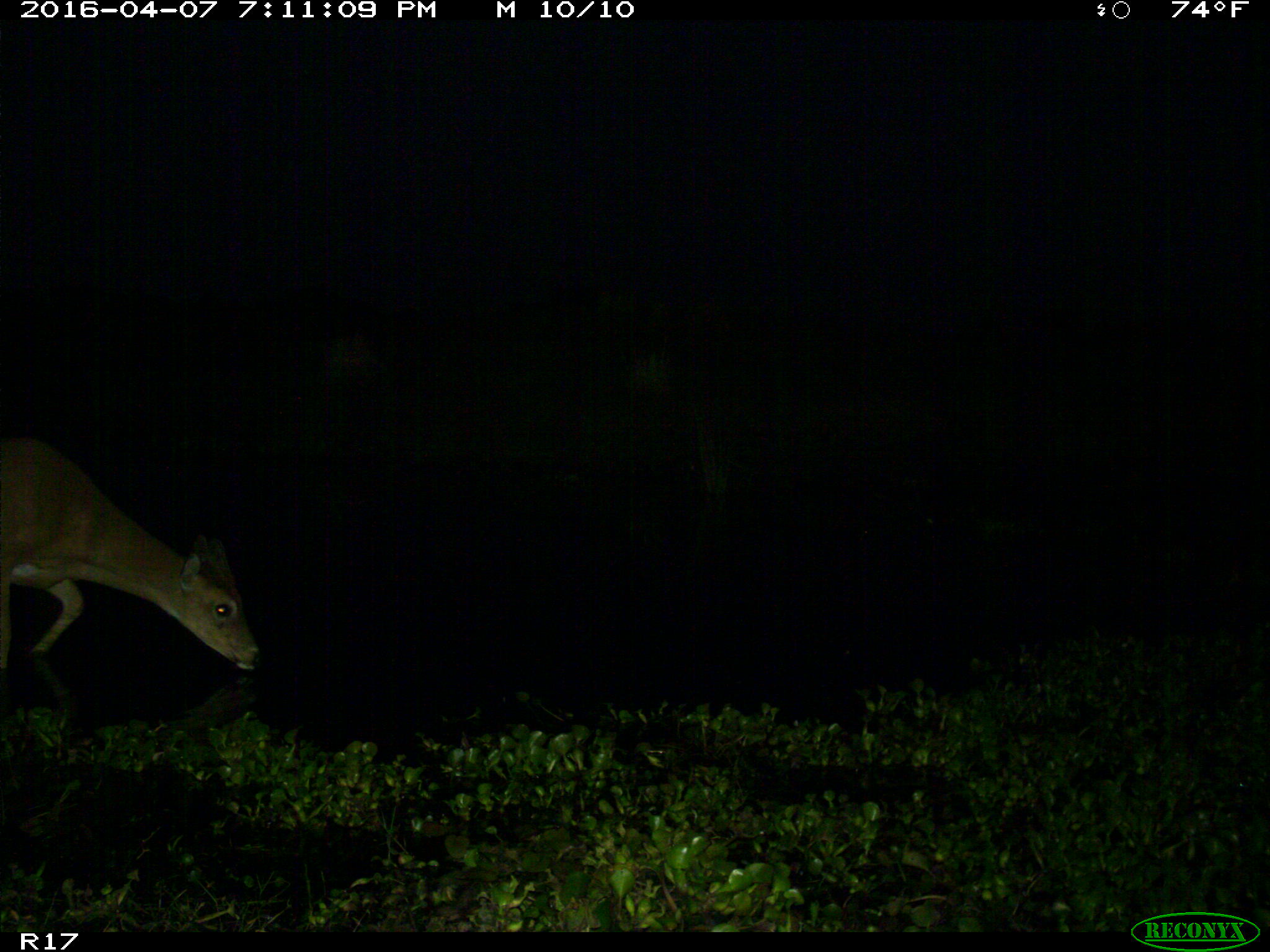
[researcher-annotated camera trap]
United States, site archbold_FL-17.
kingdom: Animalia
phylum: Chordata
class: Mammalia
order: Artiodactyla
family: Cervidae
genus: Odocoileus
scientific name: Odocoileus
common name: deer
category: unidentified deer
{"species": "unidentified deer (deer) (Odocoileus)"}